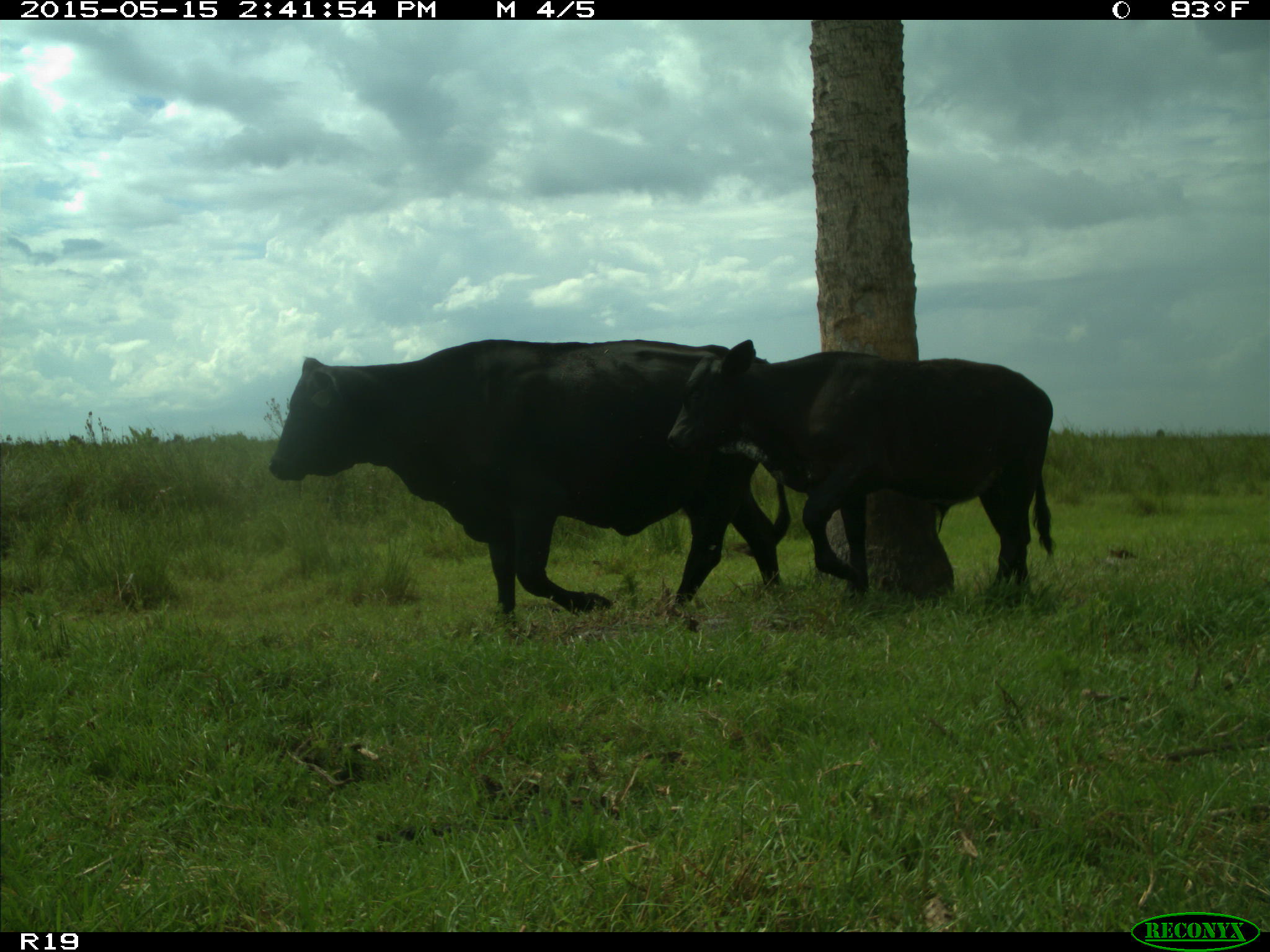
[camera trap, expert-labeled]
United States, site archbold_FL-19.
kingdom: Animalia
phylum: Chordata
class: Mammalia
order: Artiodactyla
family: Bovidae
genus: Bos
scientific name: Bos taurus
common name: domestic cow